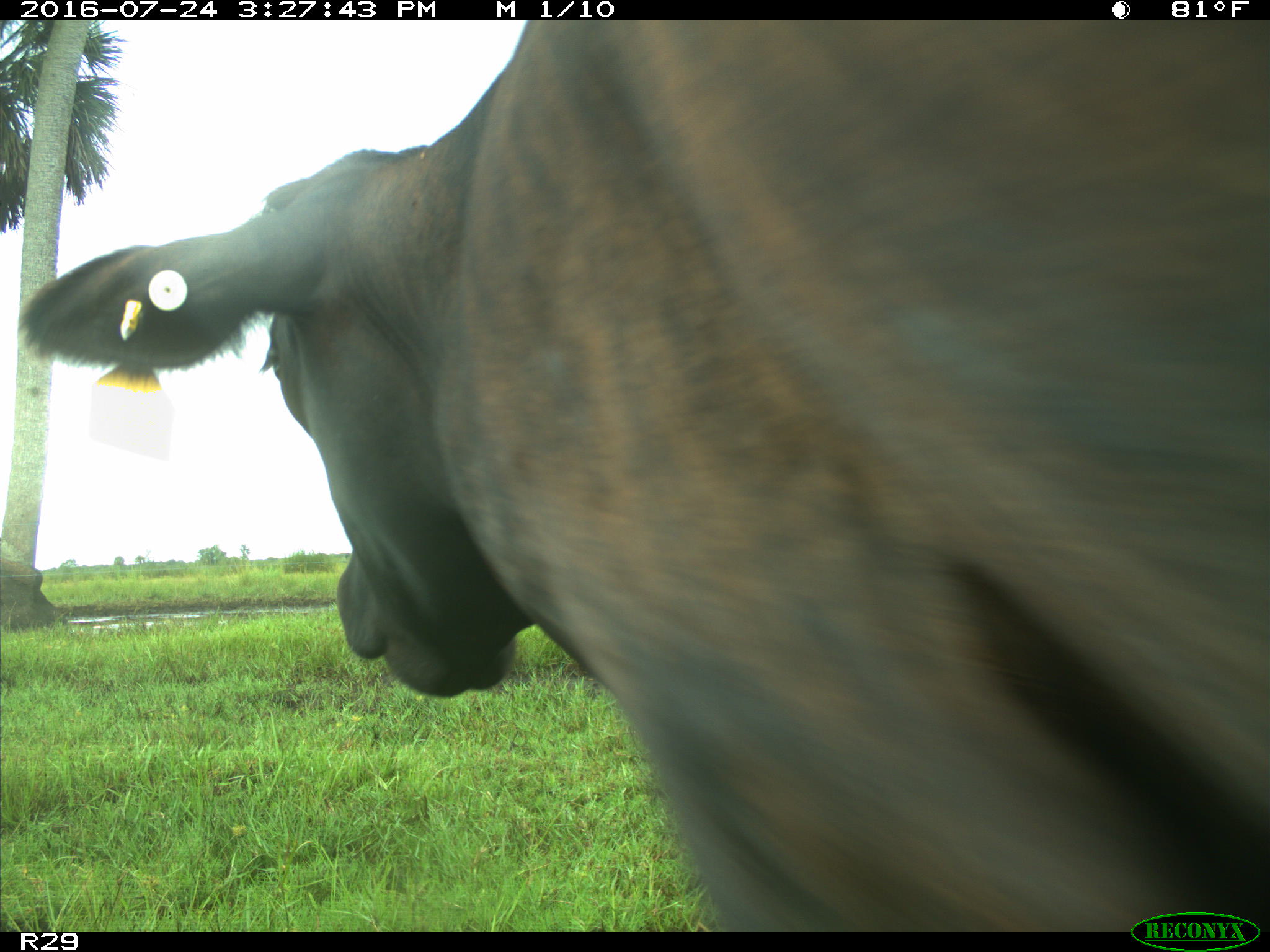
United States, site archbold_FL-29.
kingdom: Animalia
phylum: Chordata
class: Mammalia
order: Artiodactyla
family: Bovidae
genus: Bos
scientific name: Bos taurus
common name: domestic cow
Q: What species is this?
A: Bos taurus (domestic cow).